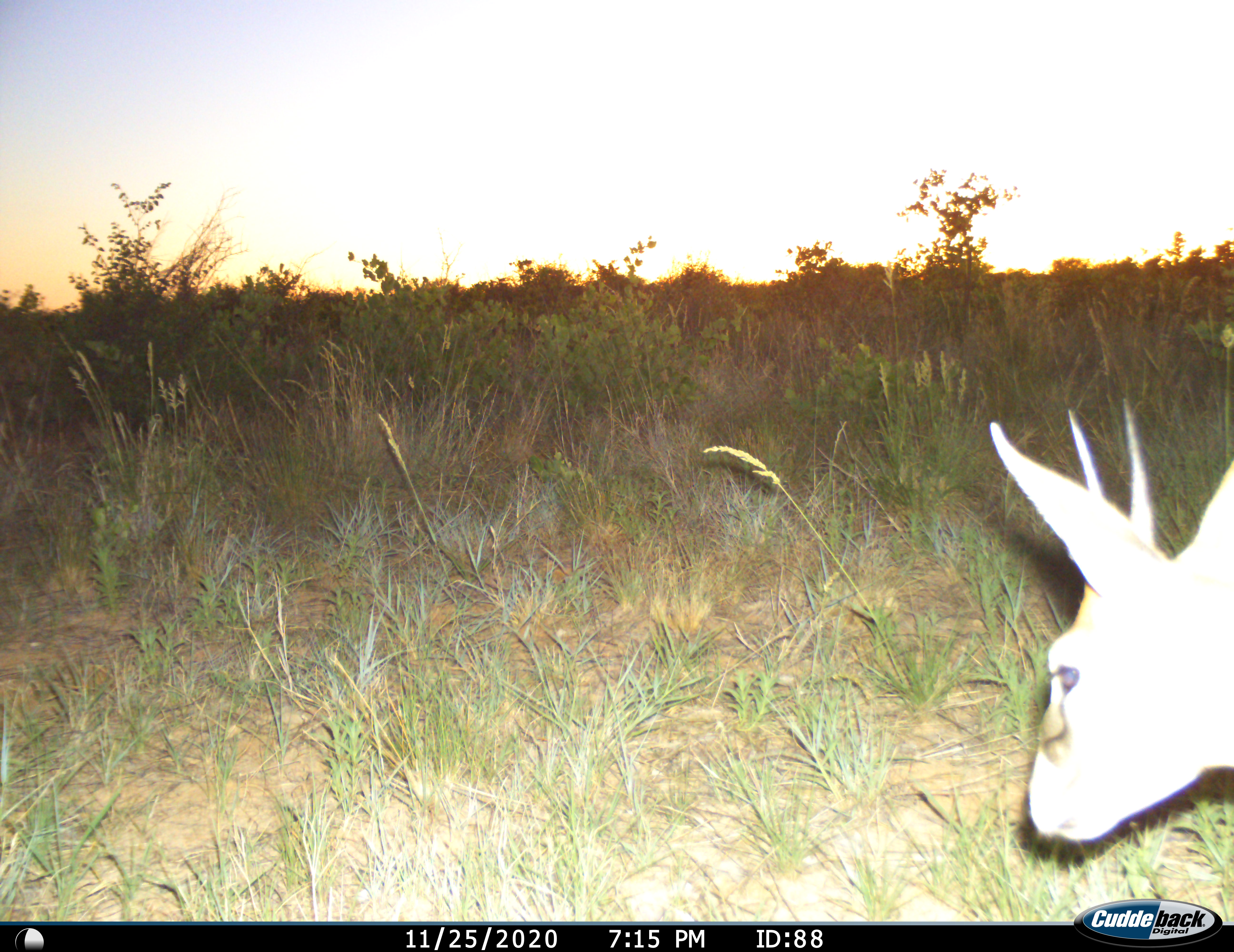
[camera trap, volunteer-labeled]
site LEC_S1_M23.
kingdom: Animalia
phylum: Chordata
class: Mammalia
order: Artiodactyla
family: Bovidae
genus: Sylvicapra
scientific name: Sylvicapra grimmia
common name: common duiker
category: duikercommongrey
Duikercommongrey (common duiker) (Sylvicapra grimmia), count 1. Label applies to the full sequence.